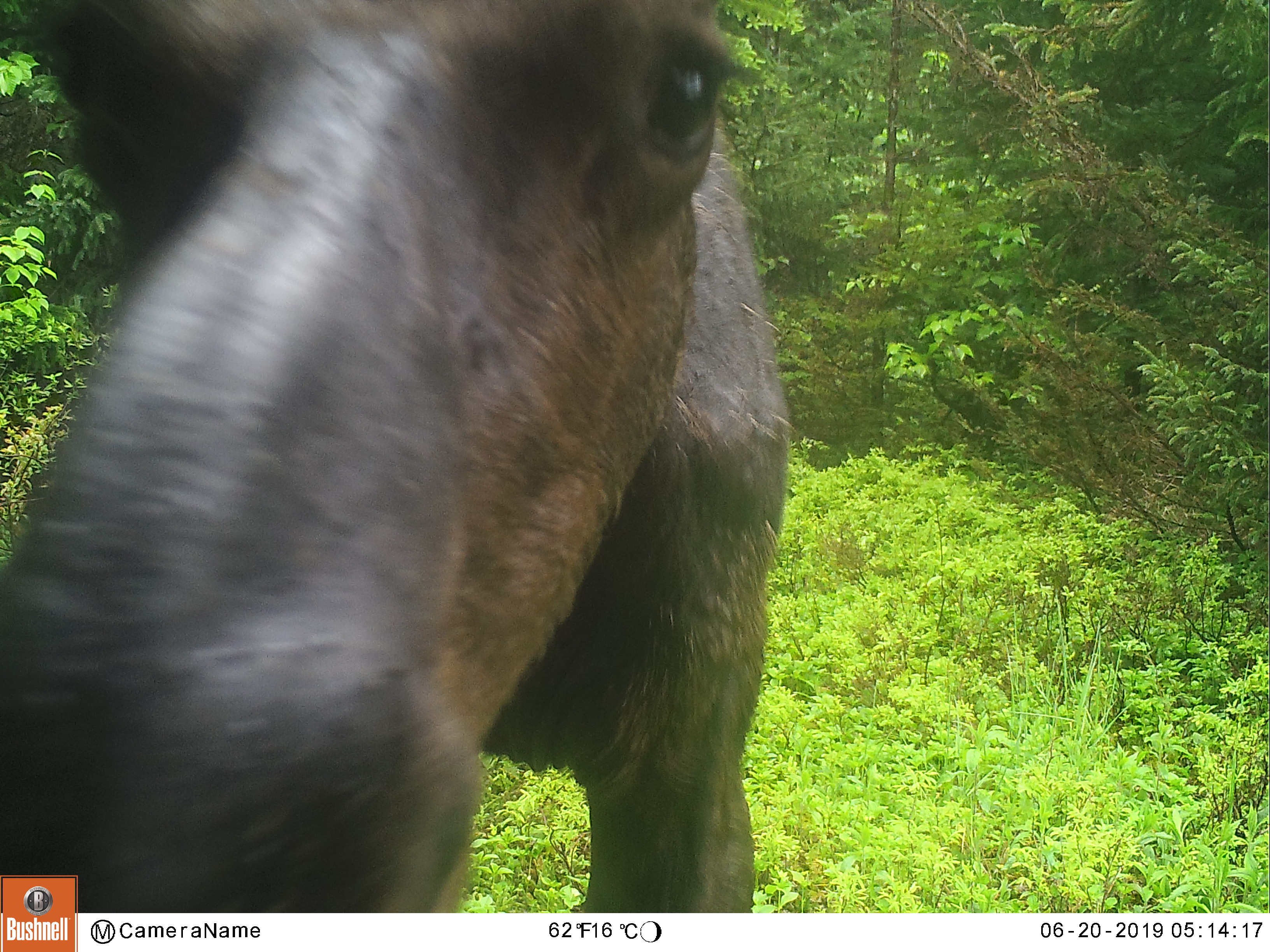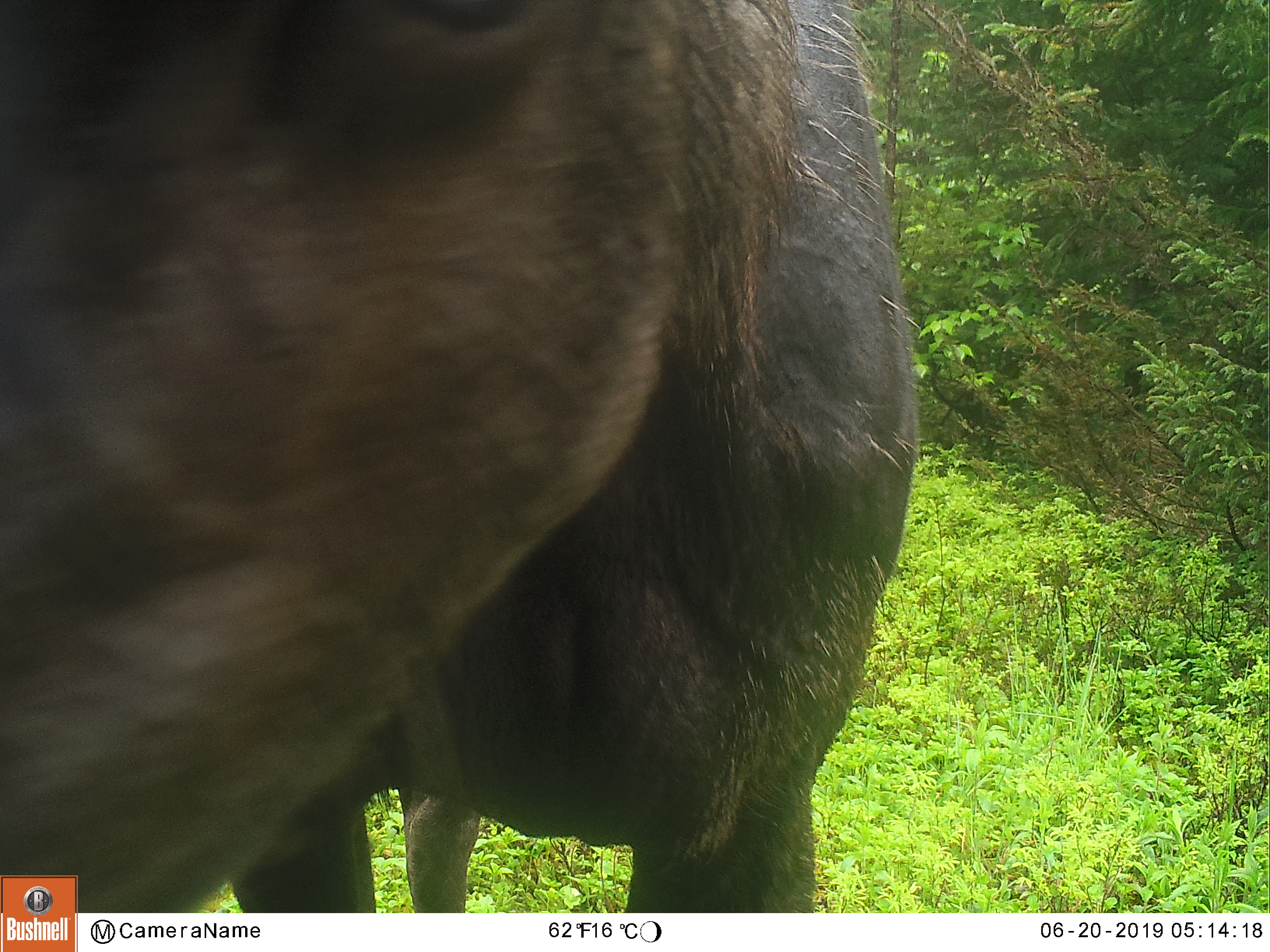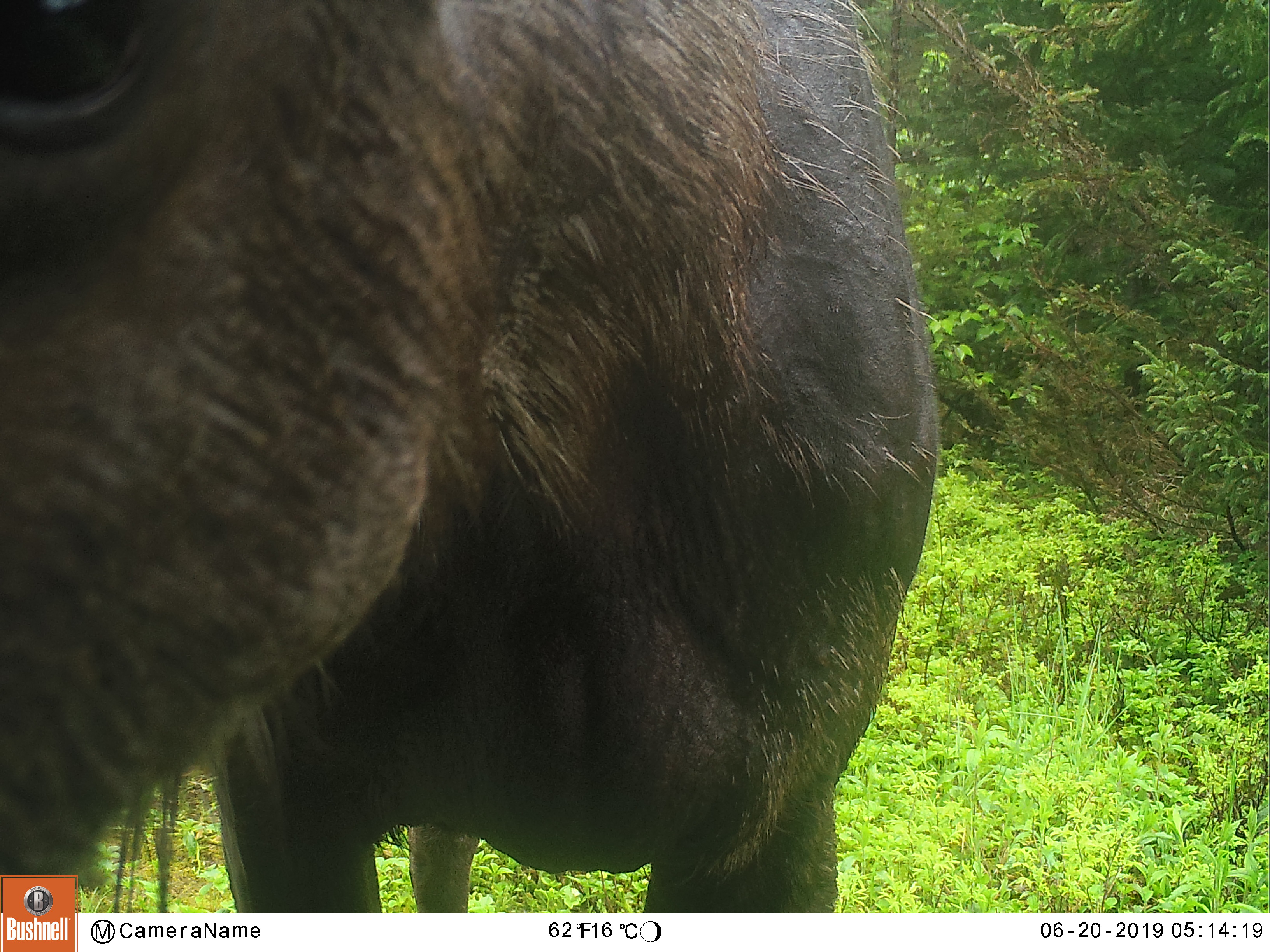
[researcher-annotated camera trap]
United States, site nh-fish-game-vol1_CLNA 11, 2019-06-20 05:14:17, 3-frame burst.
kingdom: Animalia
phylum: Chordata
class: Mammalia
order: Artiodactyla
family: Cervidae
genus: Alces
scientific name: Alces alces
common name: moose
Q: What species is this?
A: Moose (Alces alces).